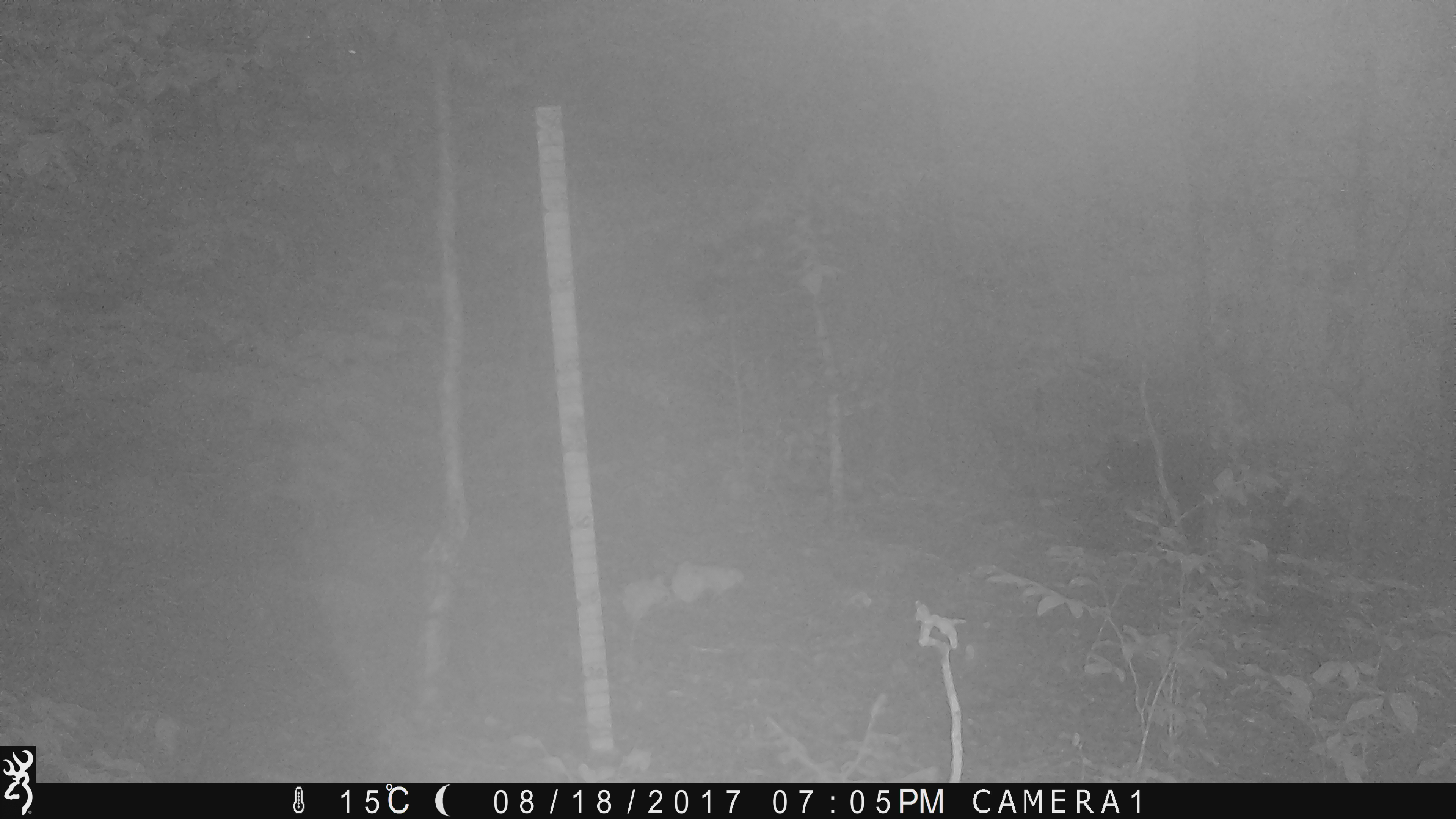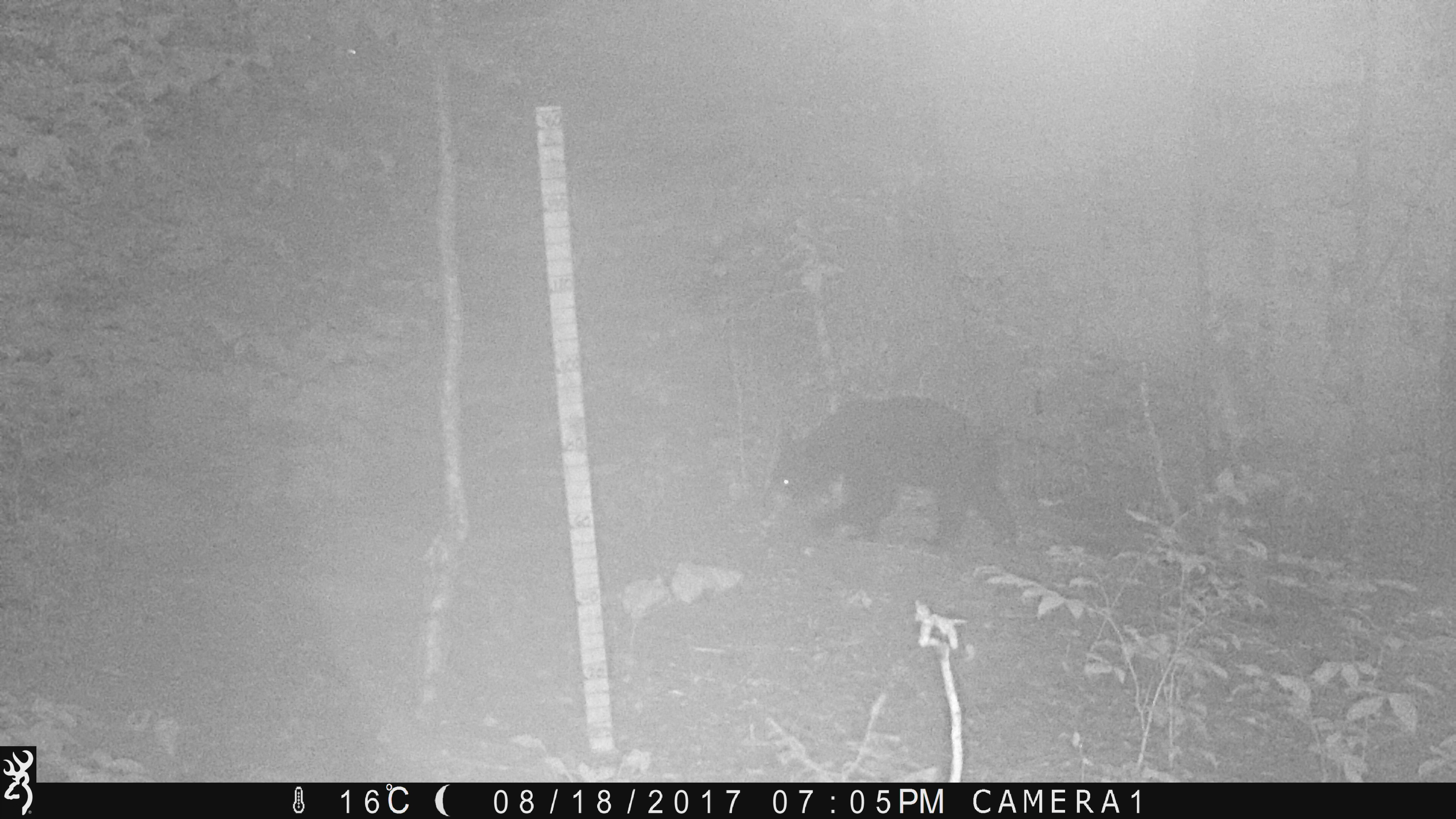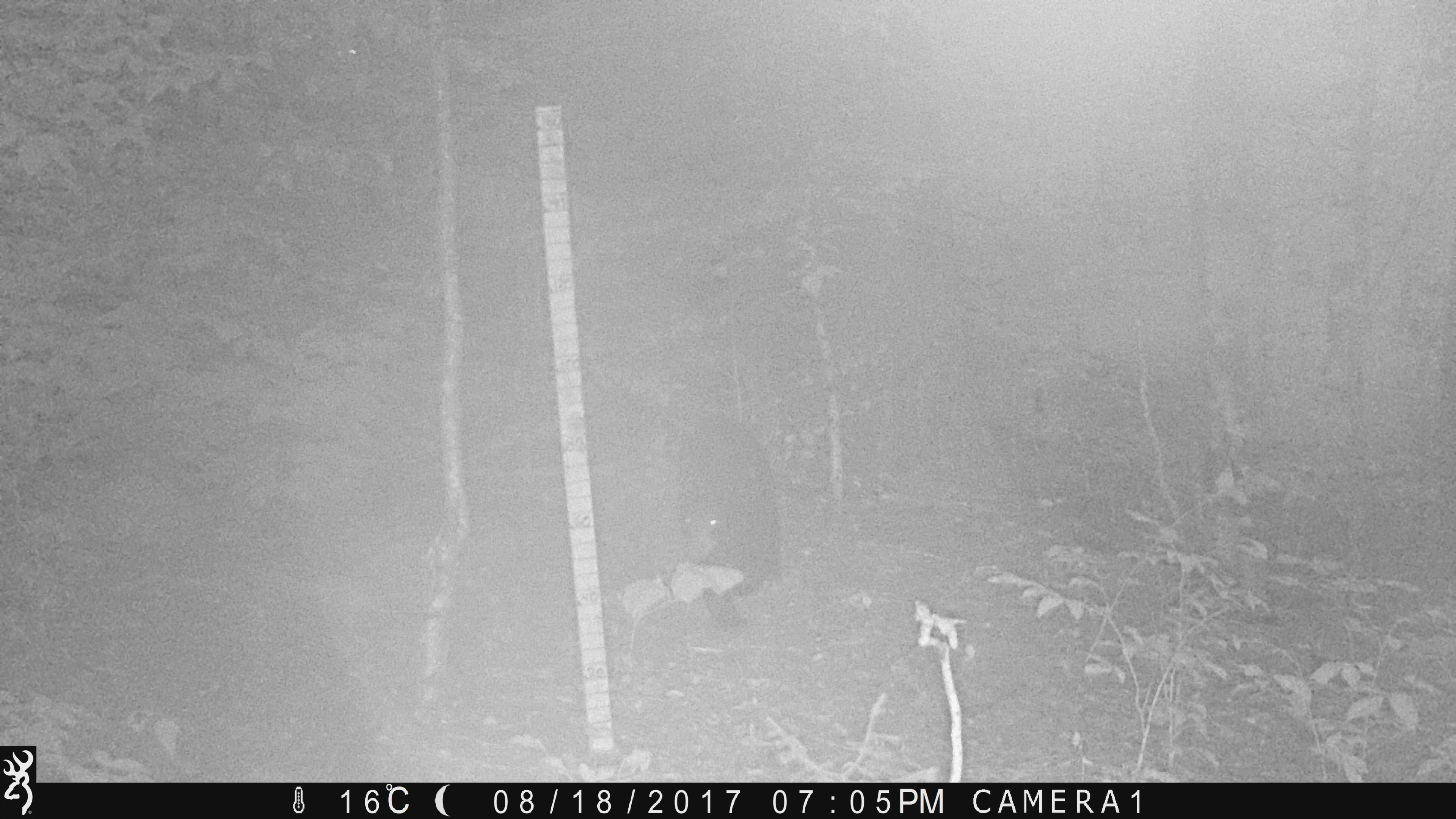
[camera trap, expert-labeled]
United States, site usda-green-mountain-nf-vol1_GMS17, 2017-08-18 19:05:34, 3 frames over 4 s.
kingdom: Animalia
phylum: Chordata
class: Mammalia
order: Carnivora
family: Ursidae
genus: Ursus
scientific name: Ursus americanus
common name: black bear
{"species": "black bear (Ursus americanus)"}